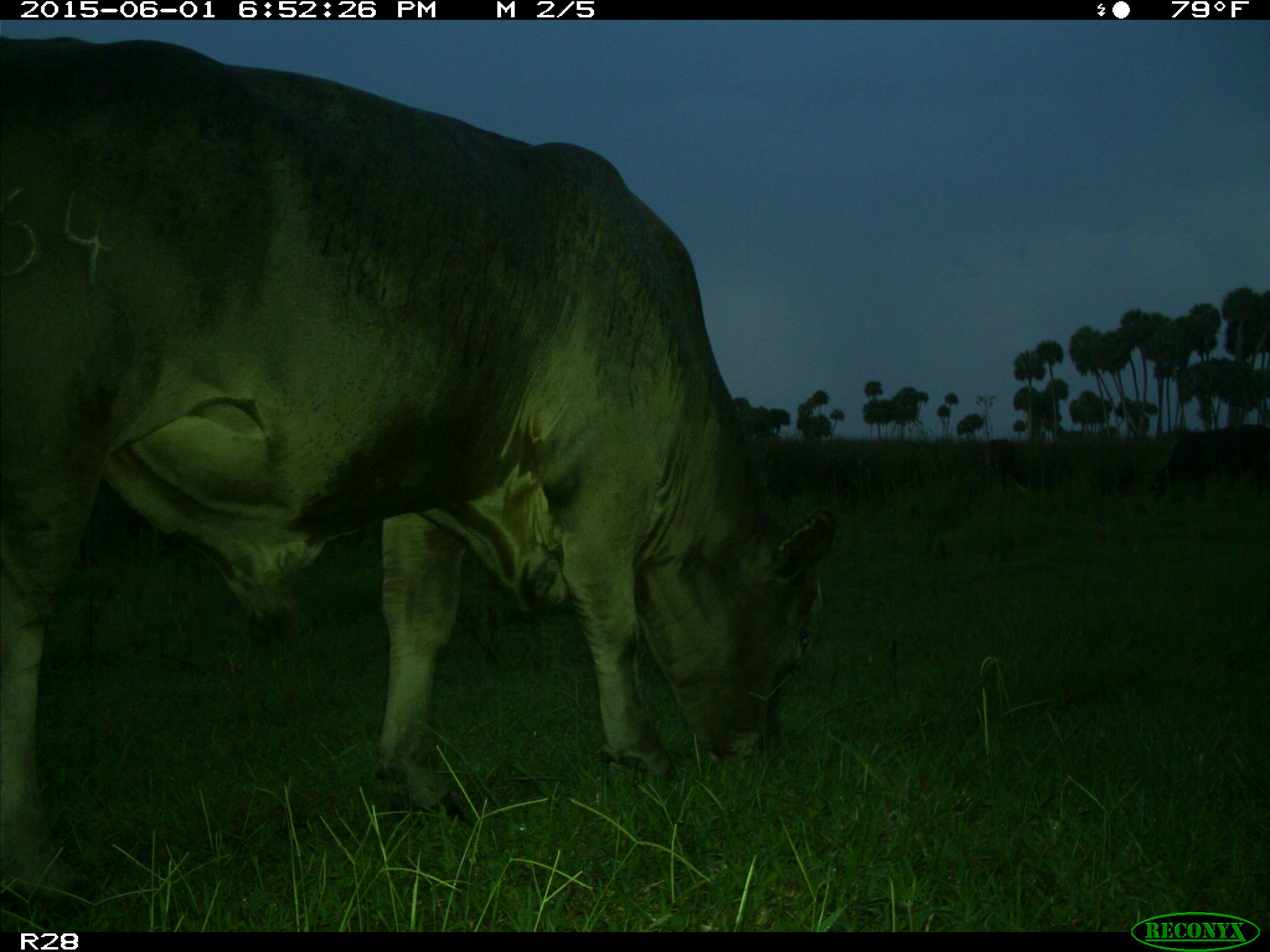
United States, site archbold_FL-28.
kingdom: Animalia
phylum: Chordata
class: Mammalia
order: Artiodactyla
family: Bovidae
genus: Bos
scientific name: Bos taurus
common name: domestic cow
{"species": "Bos taurus (domestic cow)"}